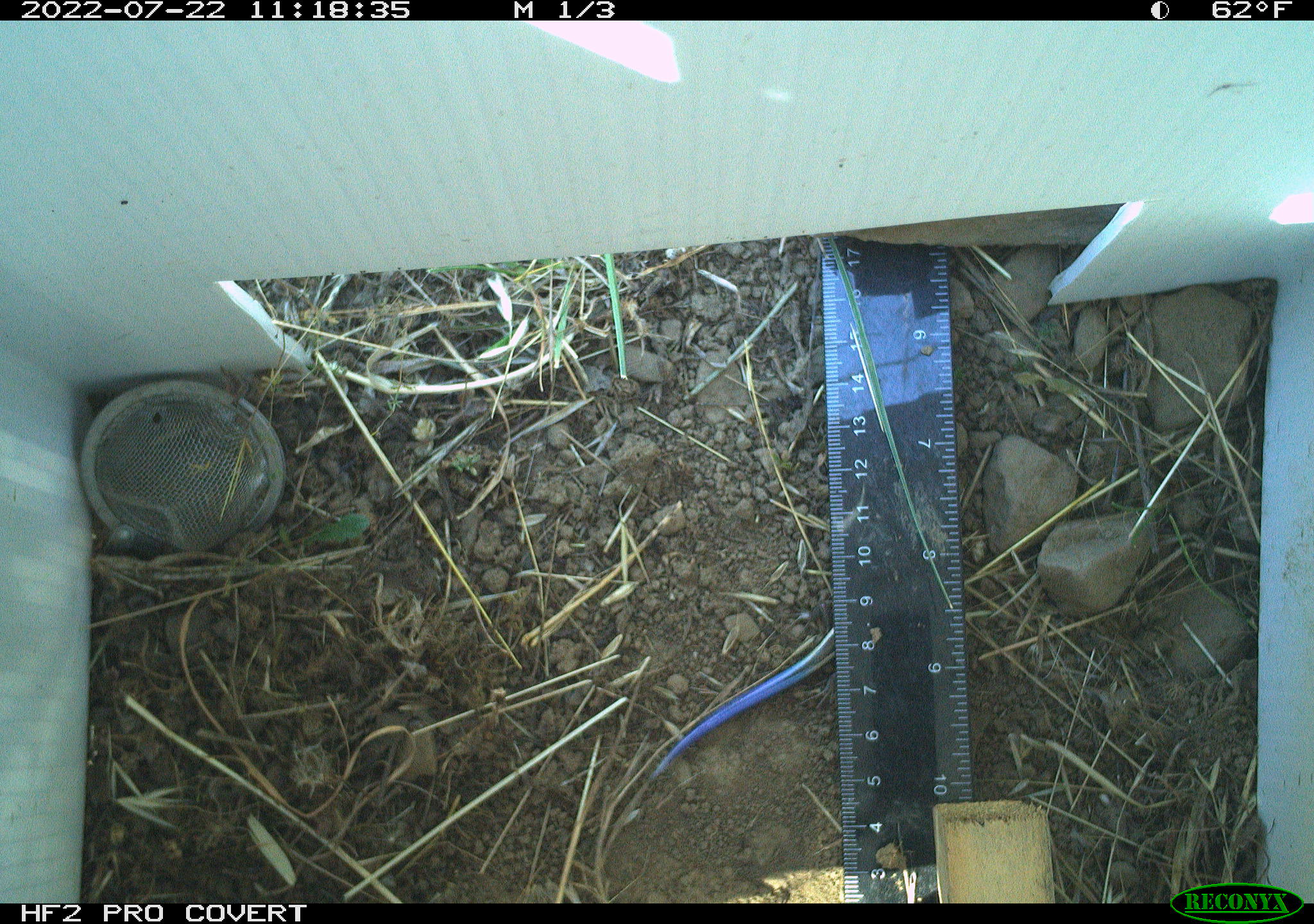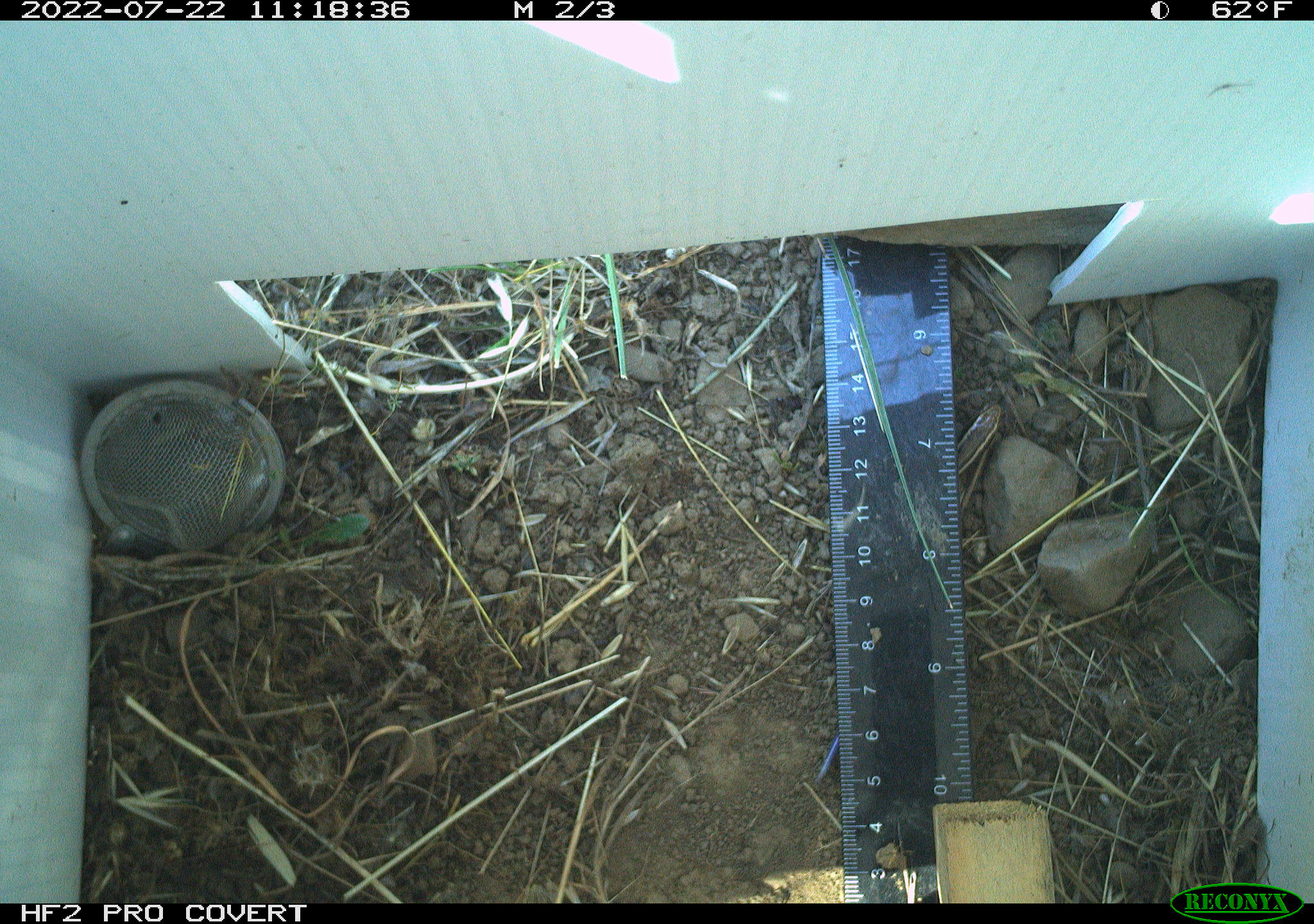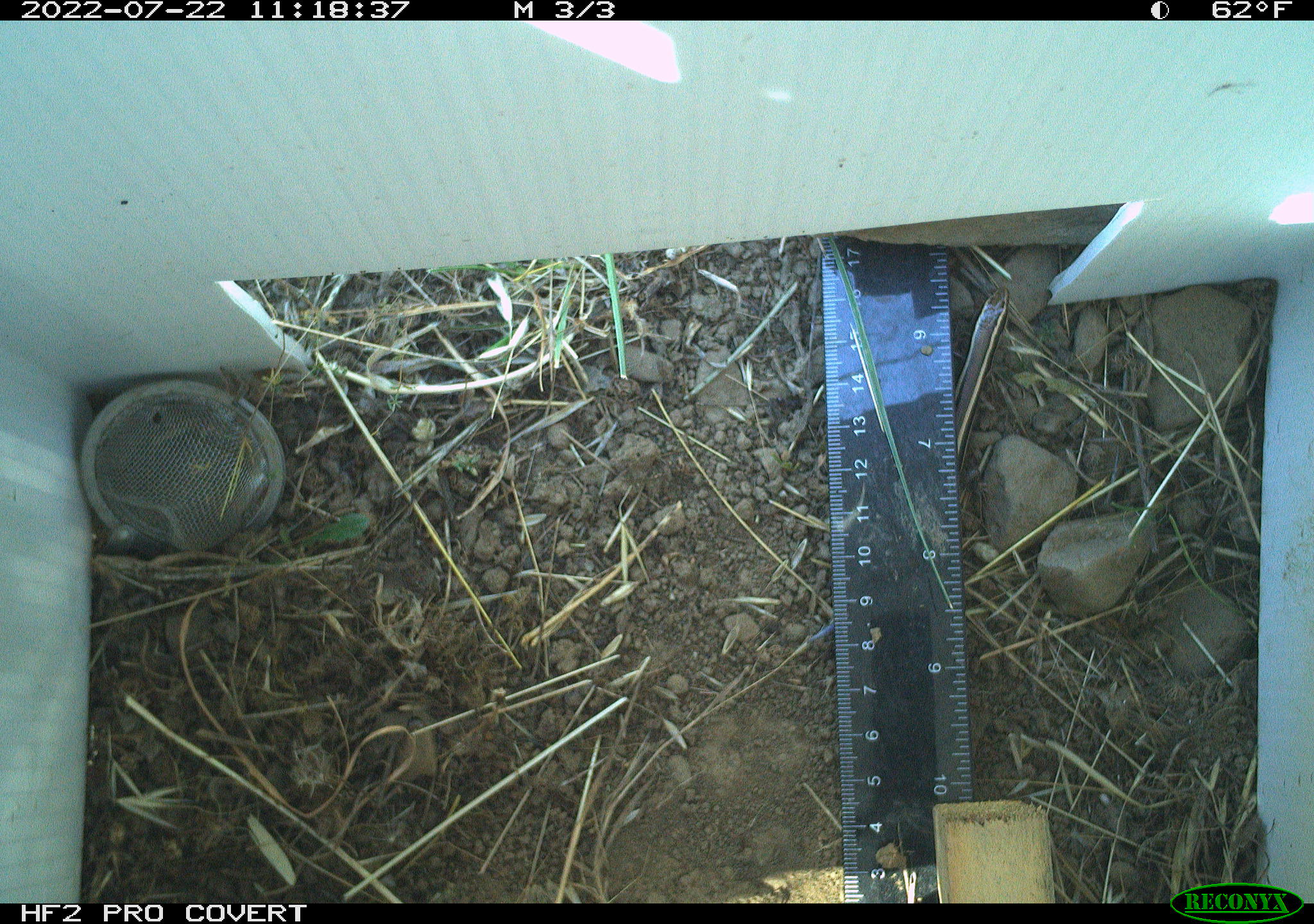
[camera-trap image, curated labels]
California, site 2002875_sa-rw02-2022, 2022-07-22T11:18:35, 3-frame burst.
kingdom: Animalia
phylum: Chordata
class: Reptilia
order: Squamata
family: Scincidae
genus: Plestiodon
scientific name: Plestiodon skiltonianus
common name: western skink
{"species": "western skink (Plestiodon skiltonianus)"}